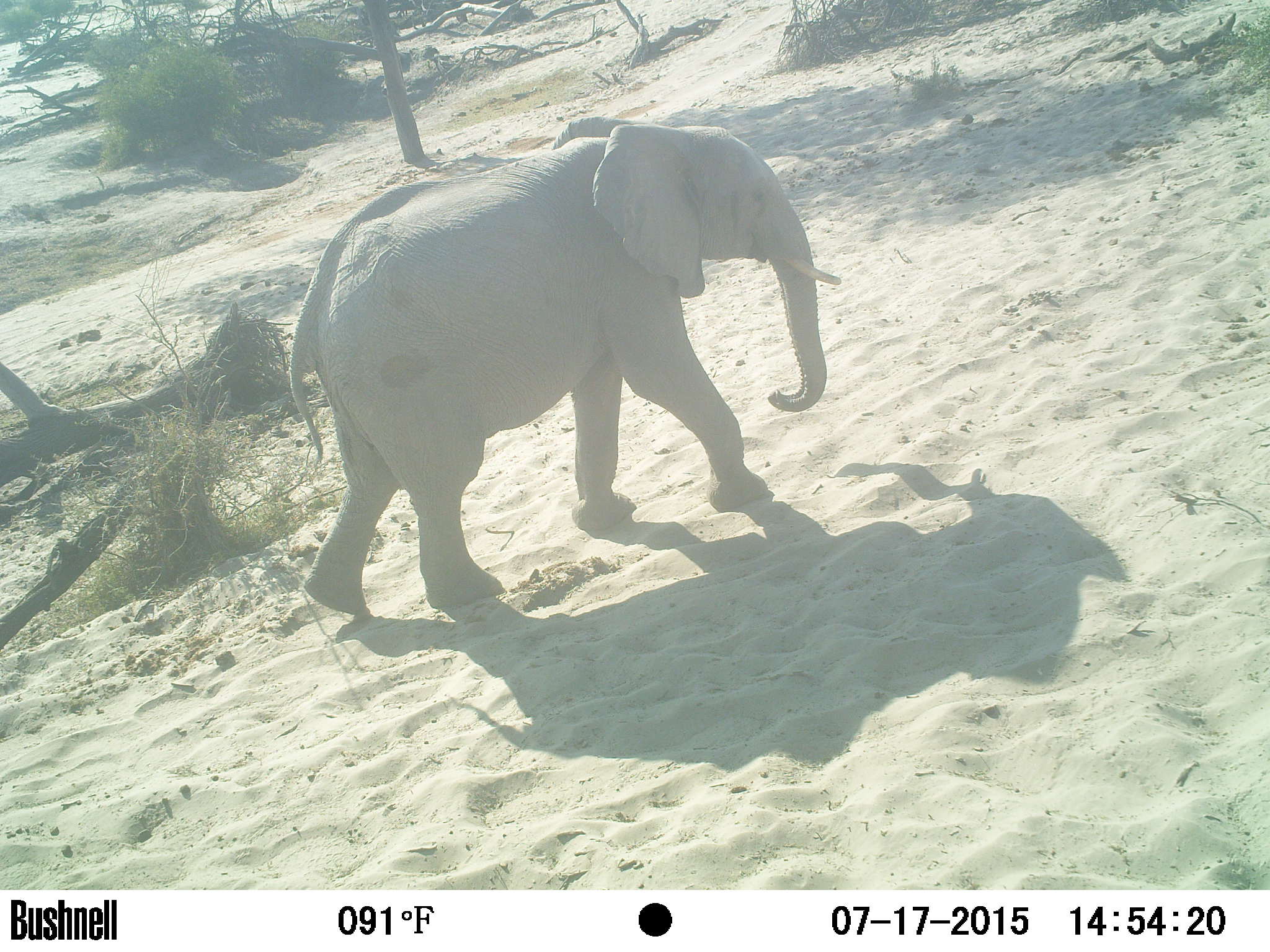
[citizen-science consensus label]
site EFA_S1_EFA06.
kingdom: Animalia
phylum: Chordata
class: Mammalia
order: Proboscidea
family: Elephantidae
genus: Loxodonta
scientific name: Loxodonta africana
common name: african bush elephant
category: elephant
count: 1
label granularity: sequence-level